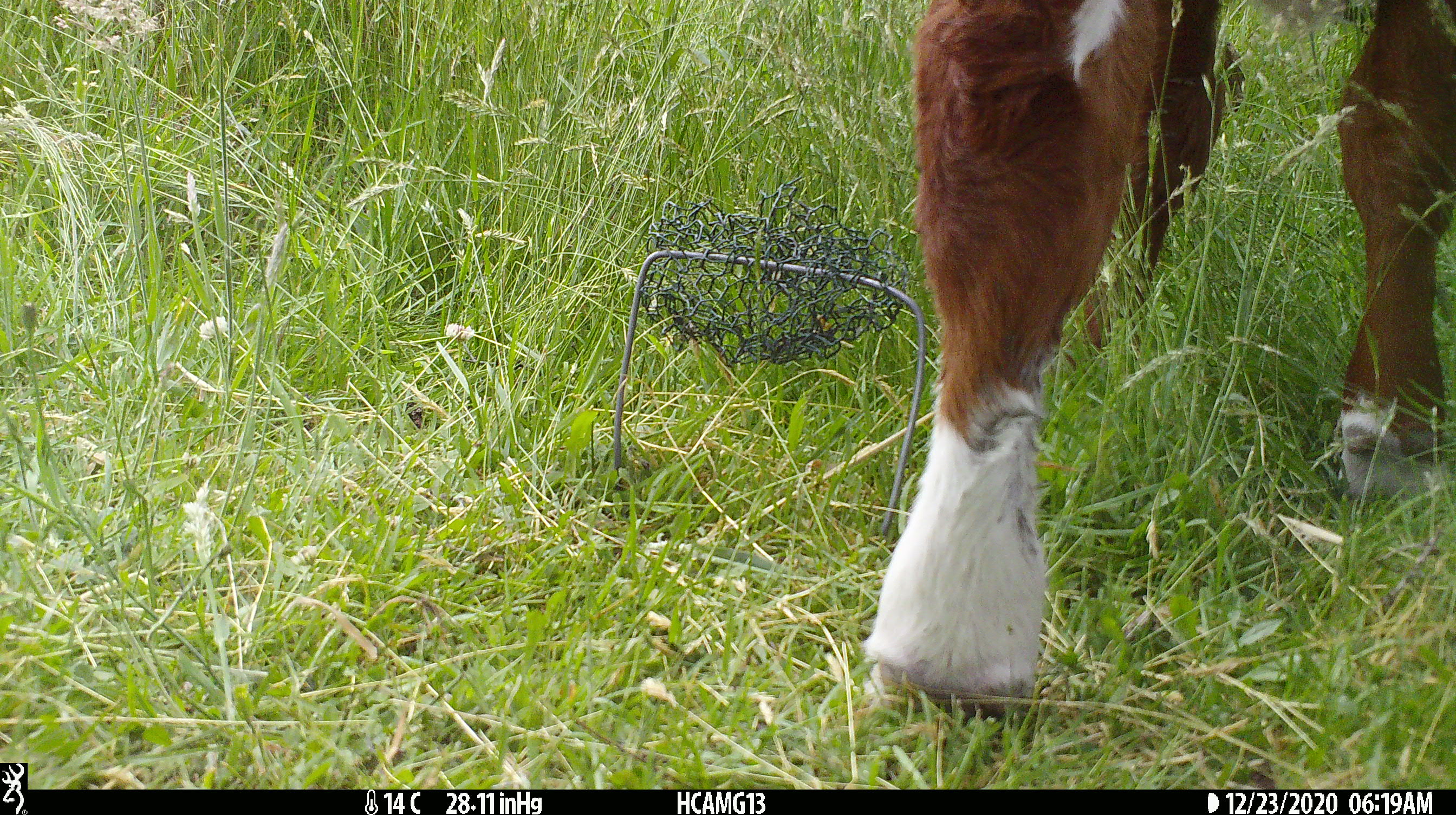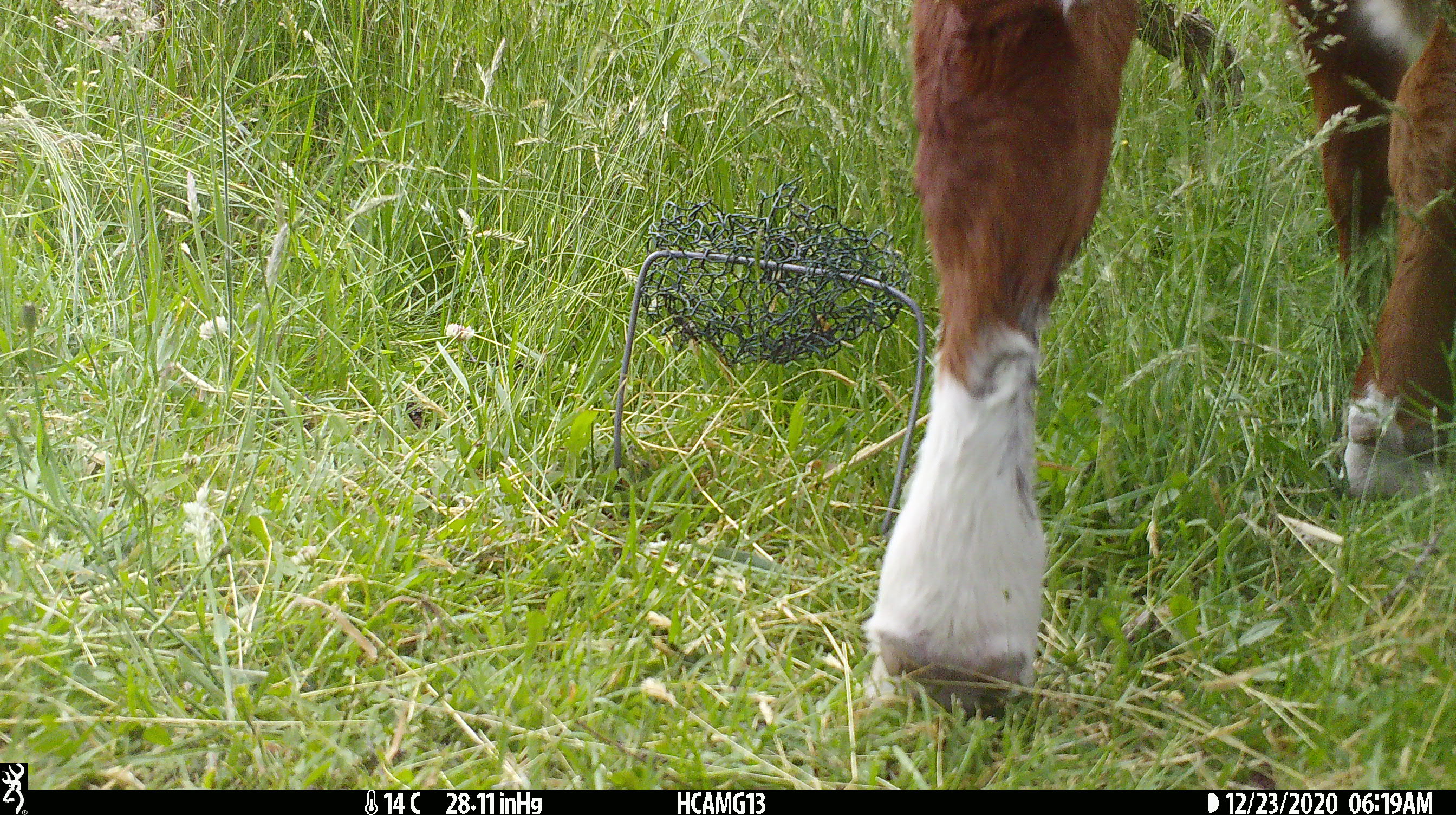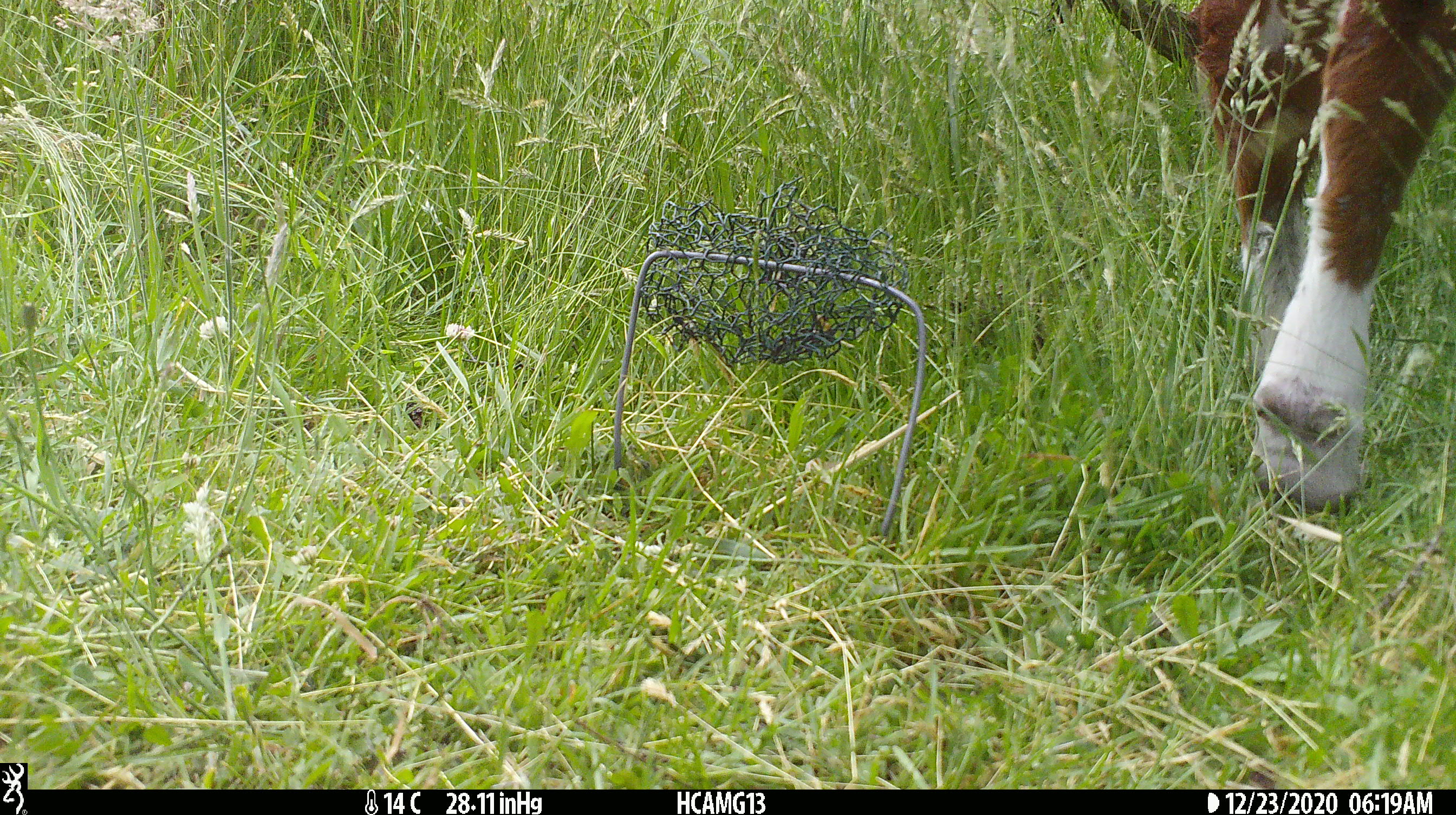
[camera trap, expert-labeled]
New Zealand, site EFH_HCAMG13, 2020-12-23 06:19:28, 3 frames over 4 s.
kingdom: Animalia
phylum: Chordata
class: Mammalia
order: Artiodactyla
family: Bovidae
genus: Bos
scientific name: Bos taurus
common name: domestic cow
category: cow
Cow (domestic cow) (Bos taurus).